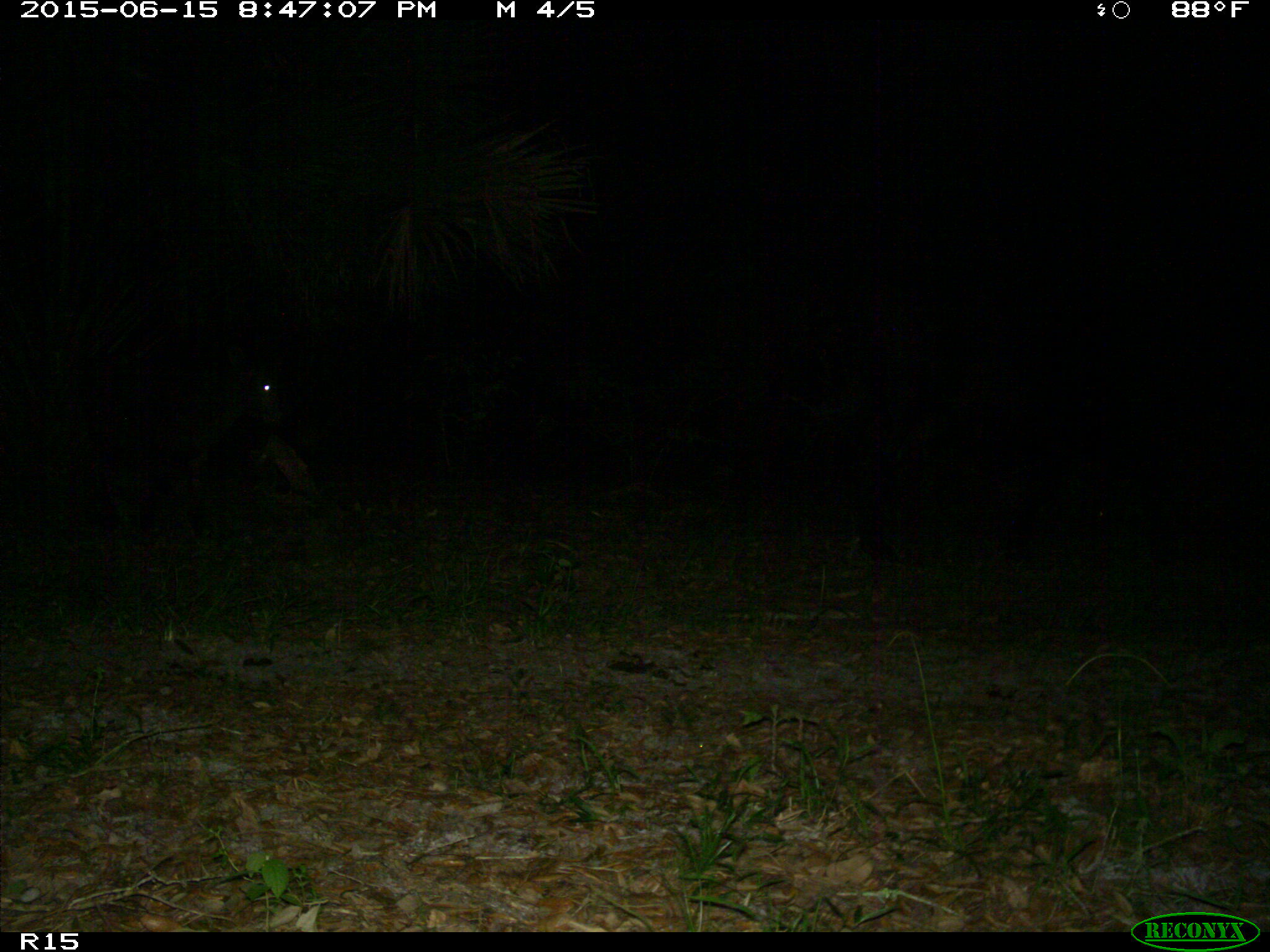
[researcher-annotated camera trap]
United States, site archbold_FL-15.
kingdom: Animalia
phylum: Chordata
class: Mammalia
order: Artiodactyla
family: Bovidae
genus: Bos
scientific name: Bos taurus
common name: domestic cow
Bos taurus (domestic cow).